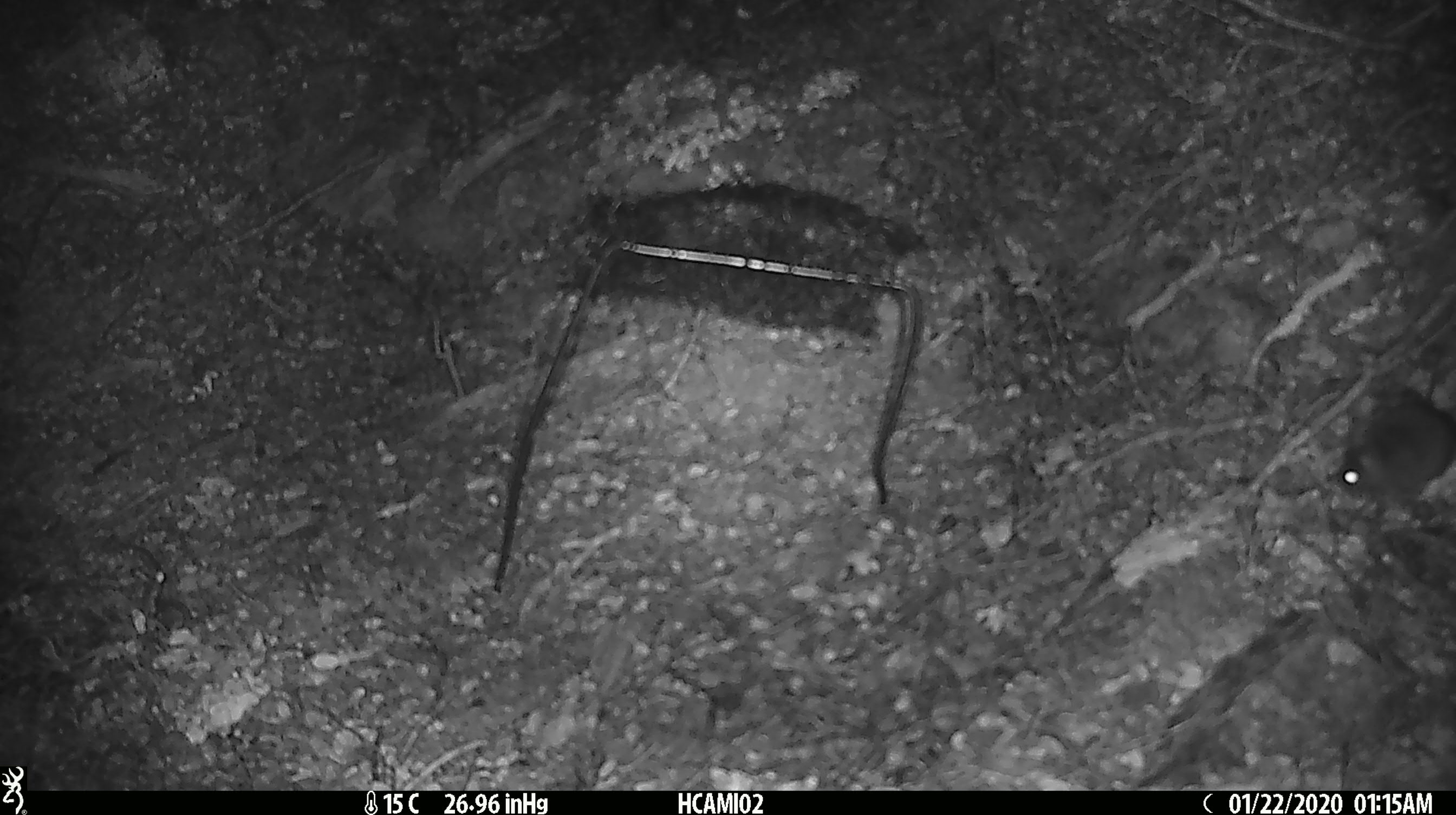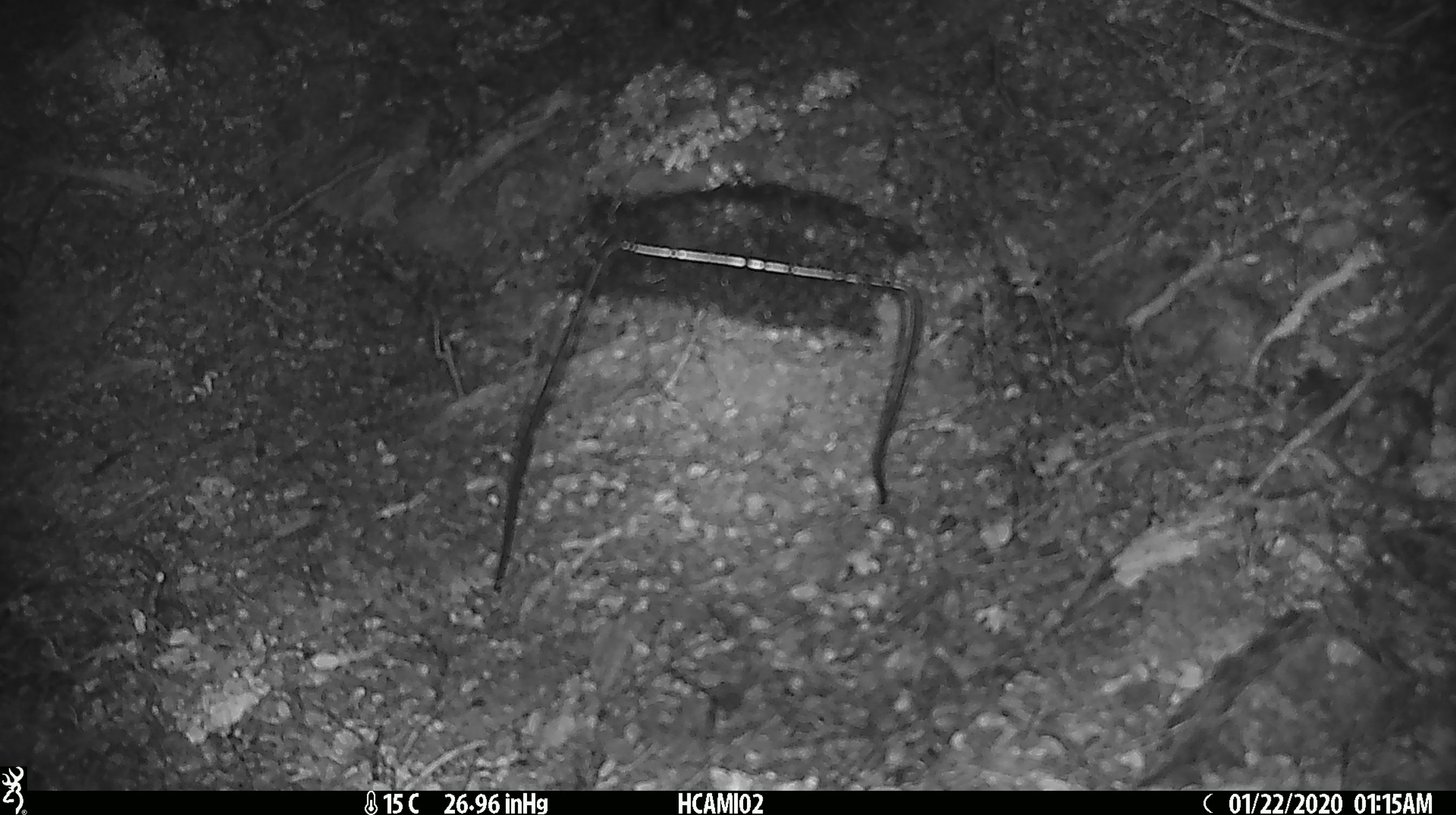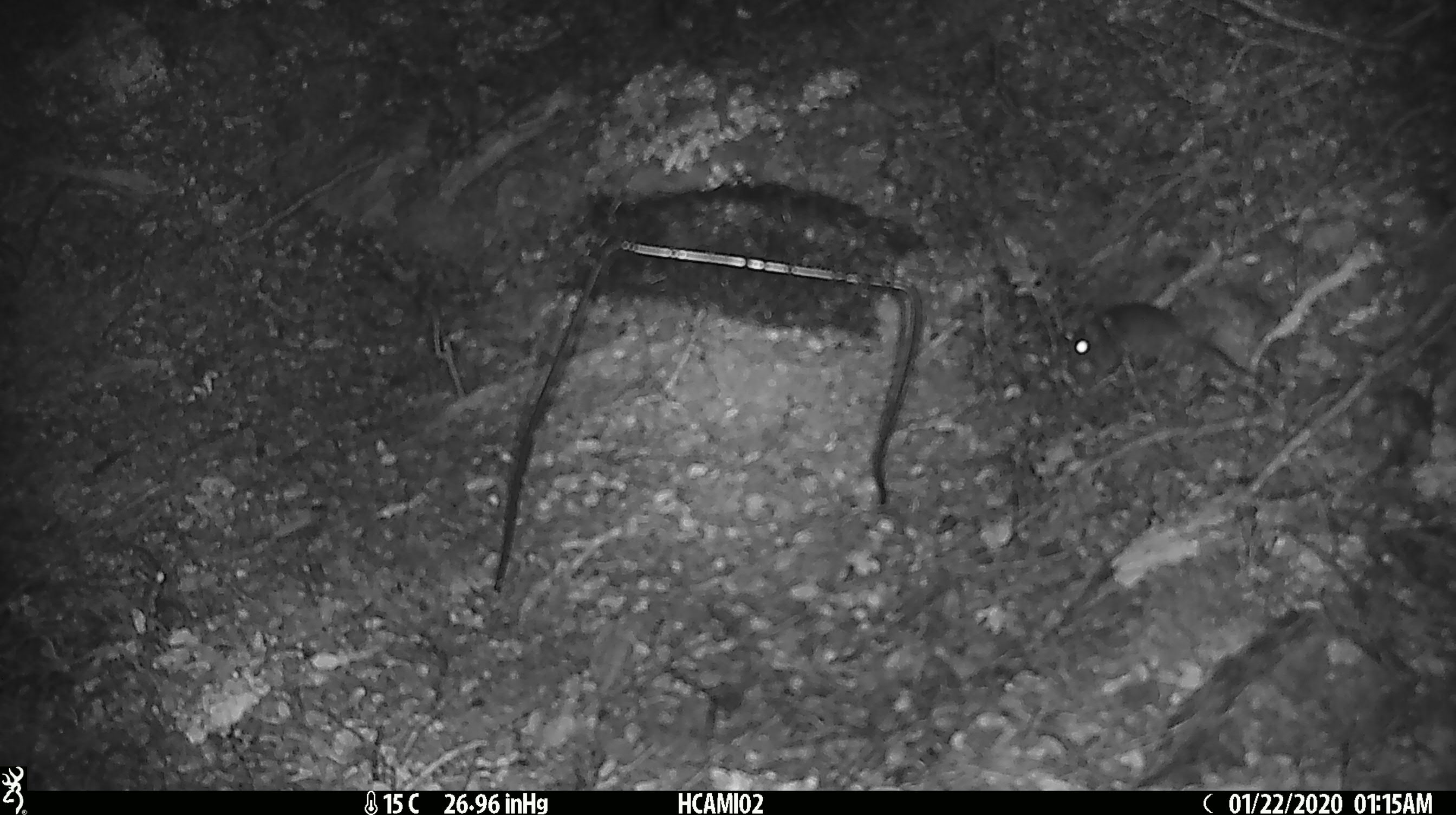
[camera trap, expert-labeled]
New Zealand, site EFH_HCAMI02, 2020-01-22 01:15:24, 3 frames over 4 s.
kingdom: Animalia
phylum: Chordata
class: Mammalia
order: Rodentia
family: Muridae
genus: Mus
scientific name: Mus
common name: mouse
Mouse (Mus).